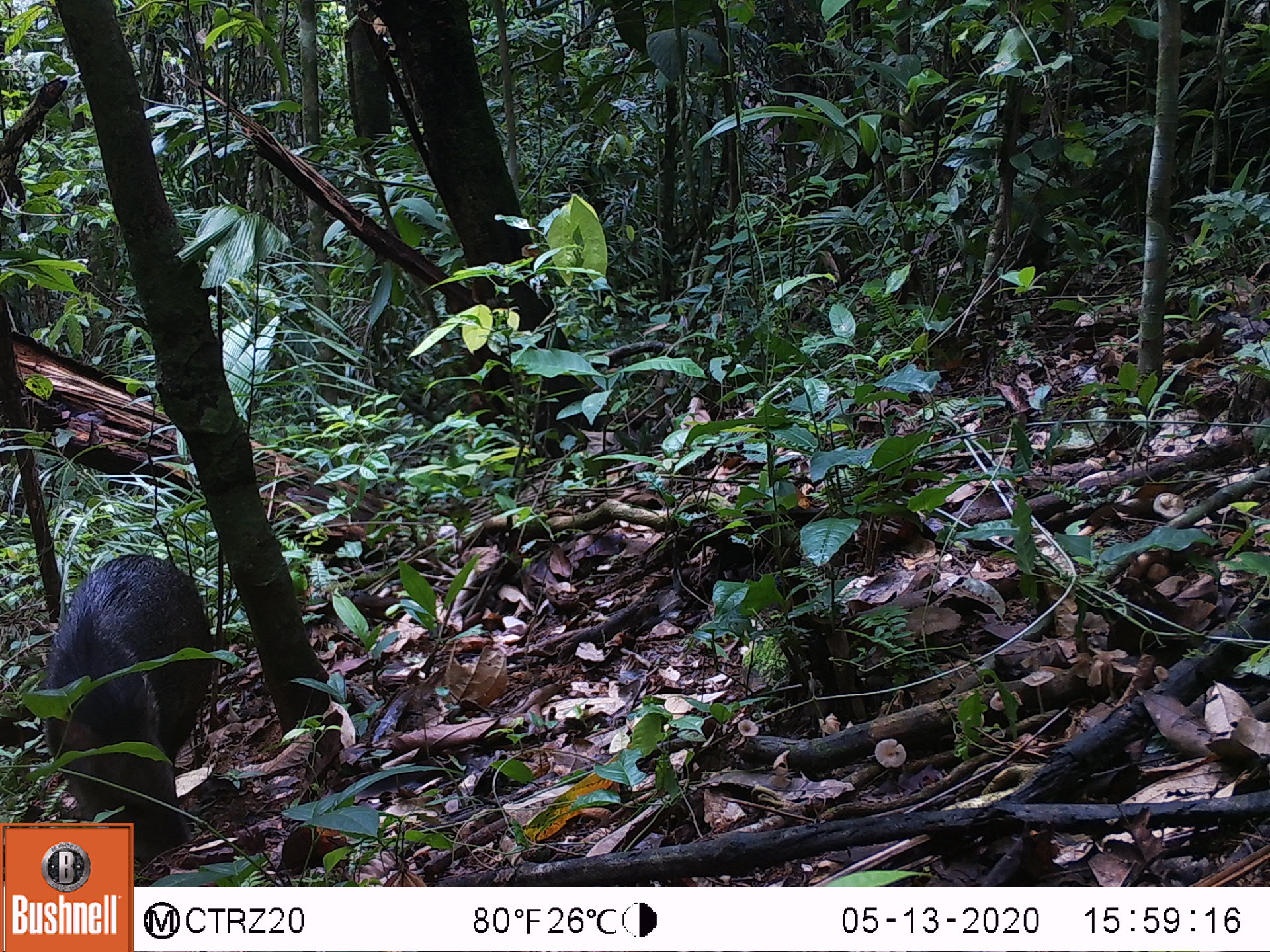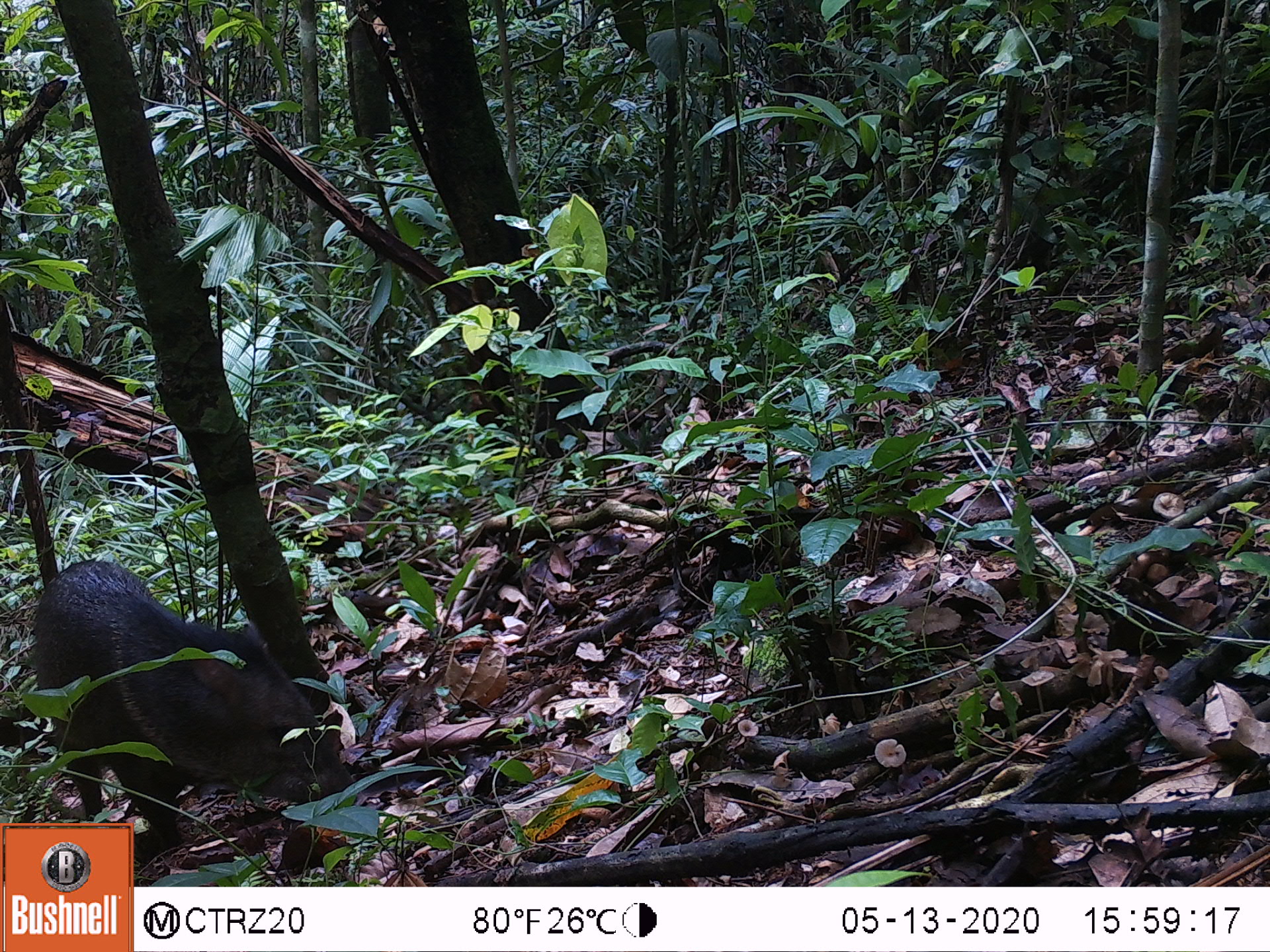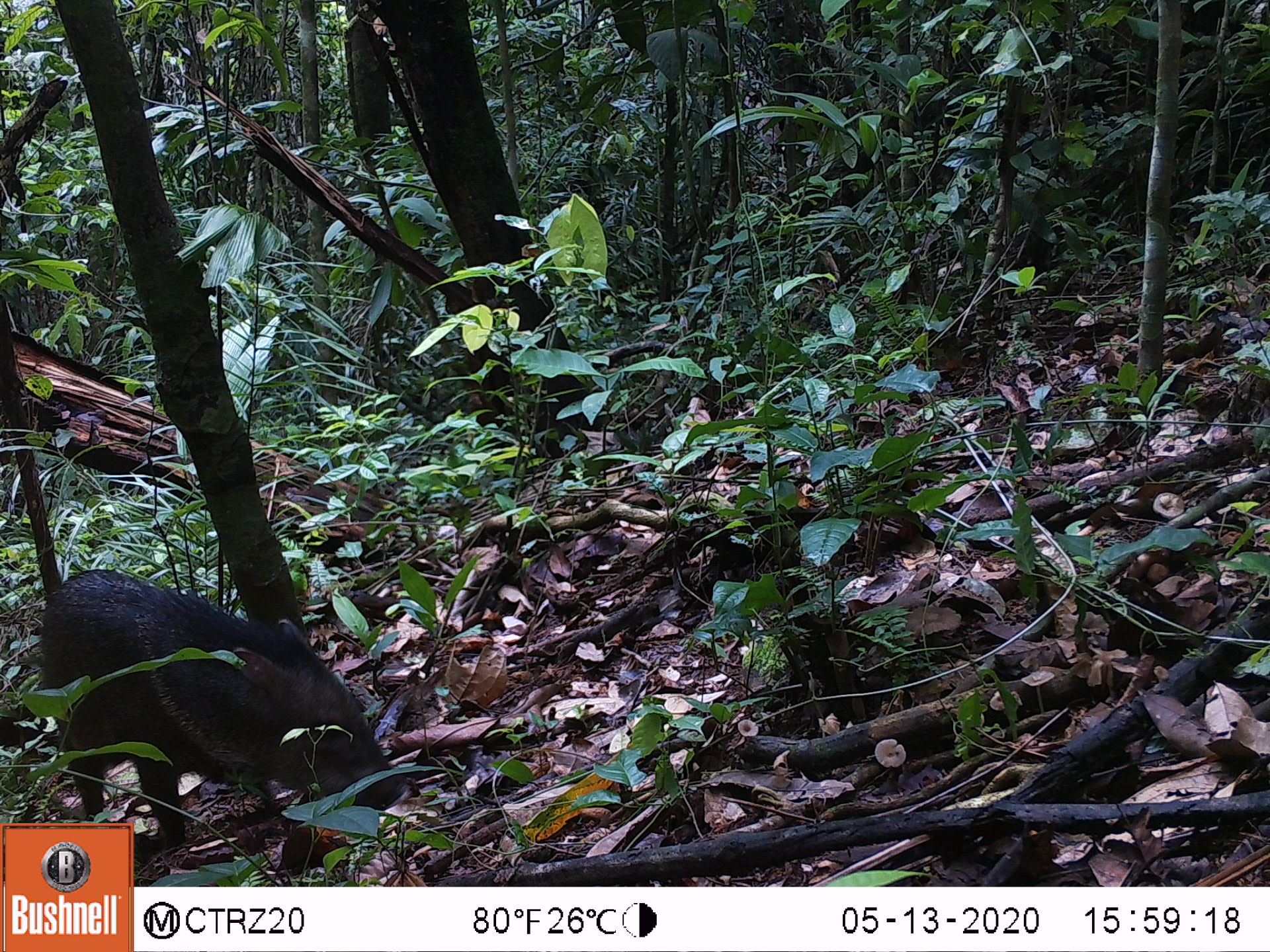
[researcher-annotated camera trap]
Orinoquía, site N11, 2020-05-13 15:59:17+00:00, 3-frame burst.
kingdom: Animalia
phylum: Chordata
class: Mammalia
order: Artiodactyla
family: Tayassuidae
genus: Pecari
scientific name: Pecari tajacu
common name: collared peccary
Collared peccary (Pecari tajacu).